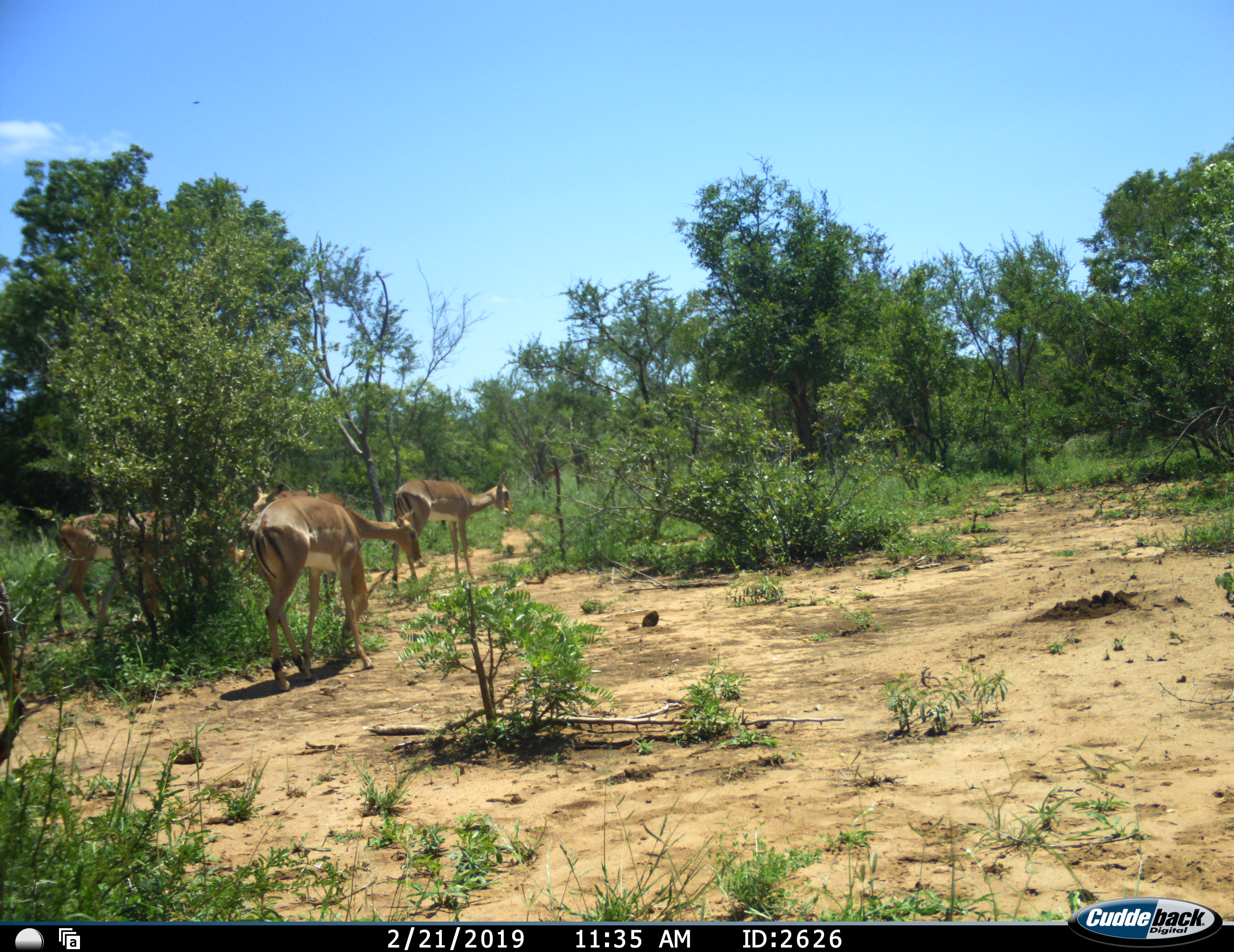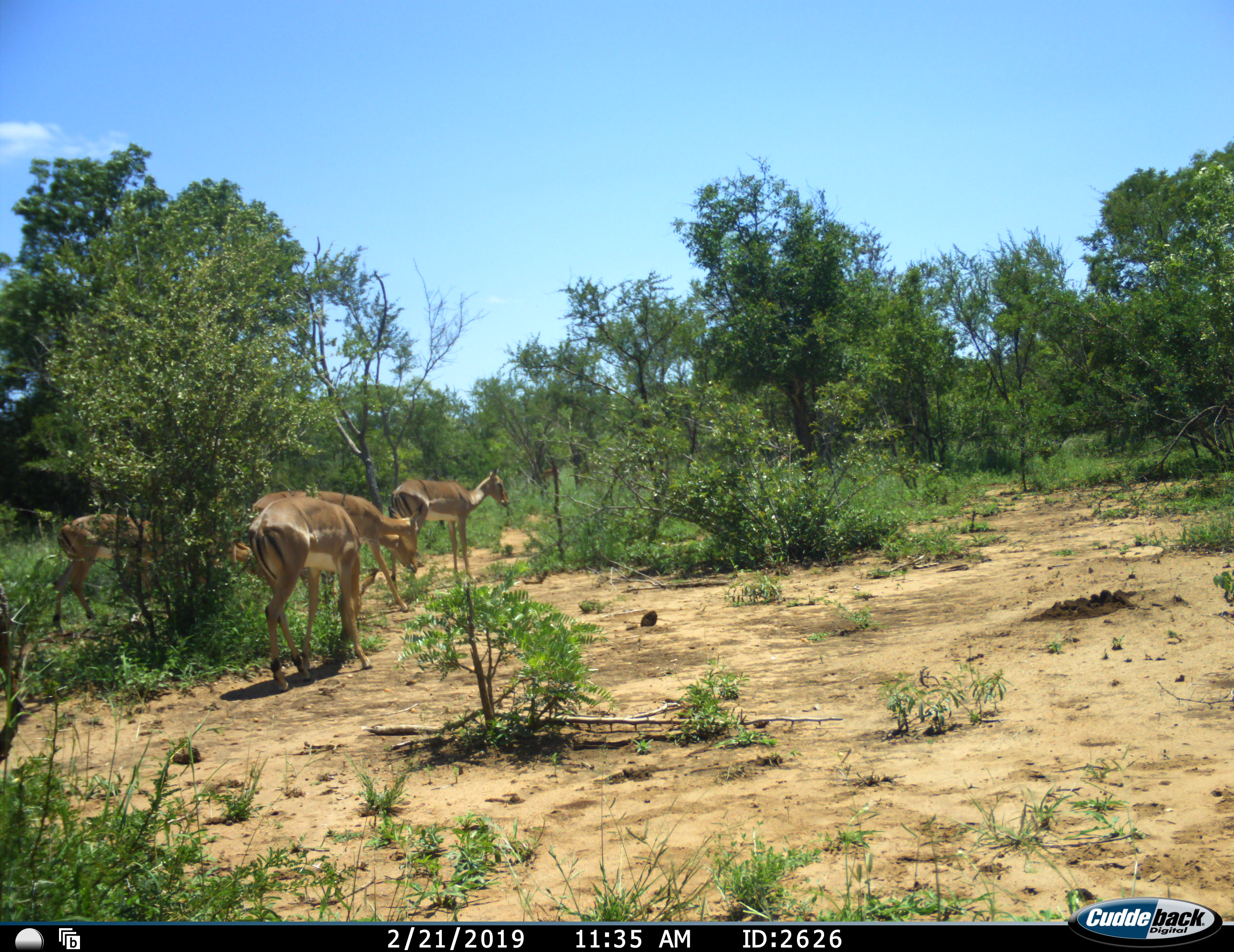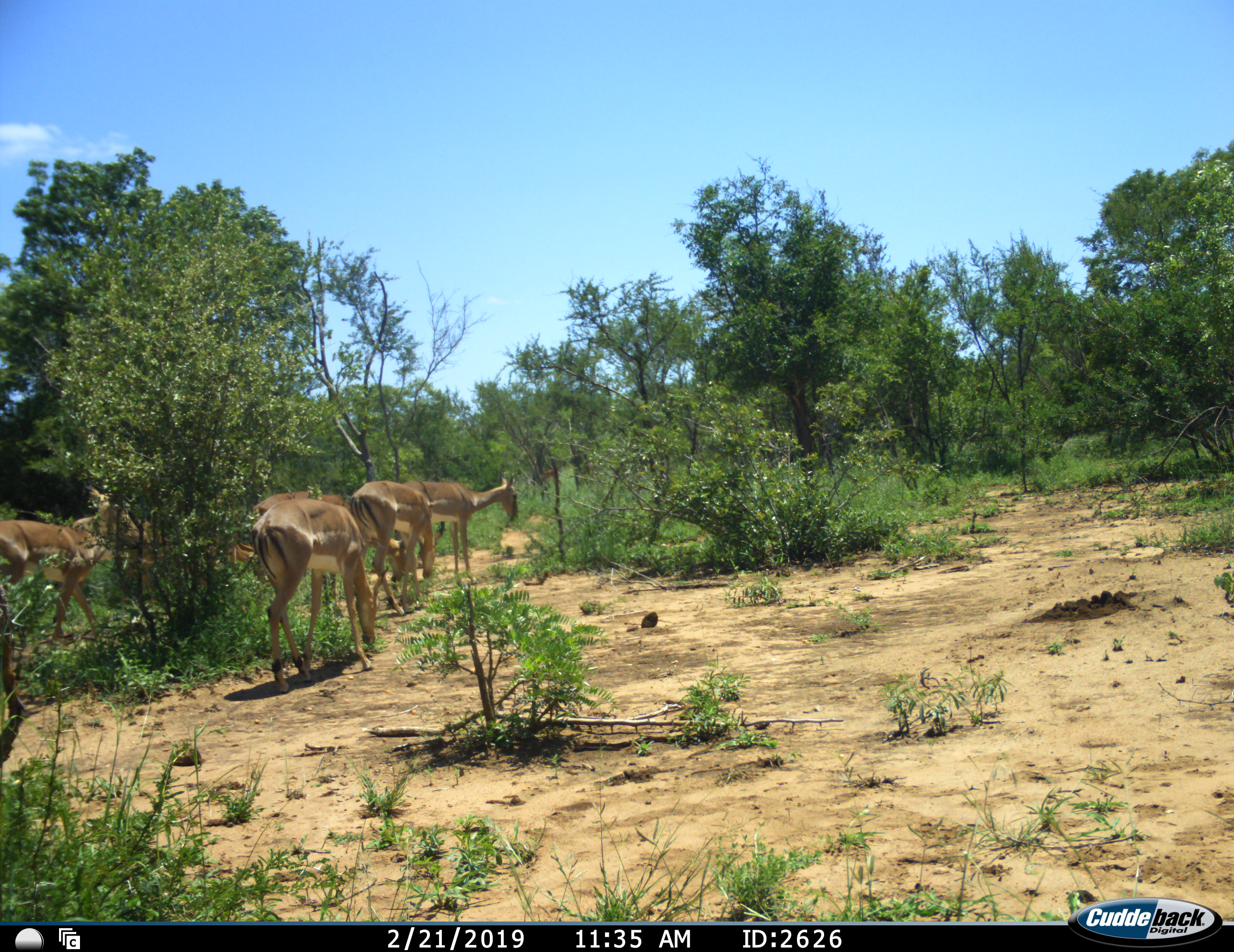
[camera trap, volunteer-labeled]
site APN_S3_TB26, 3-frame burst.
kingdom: Animalia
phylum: Chordata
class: Mammalia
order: Artiodactyla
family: Bovidae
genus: Aepyceros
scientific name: Aepyceros melampus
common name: impala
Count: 6.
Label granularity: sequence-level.